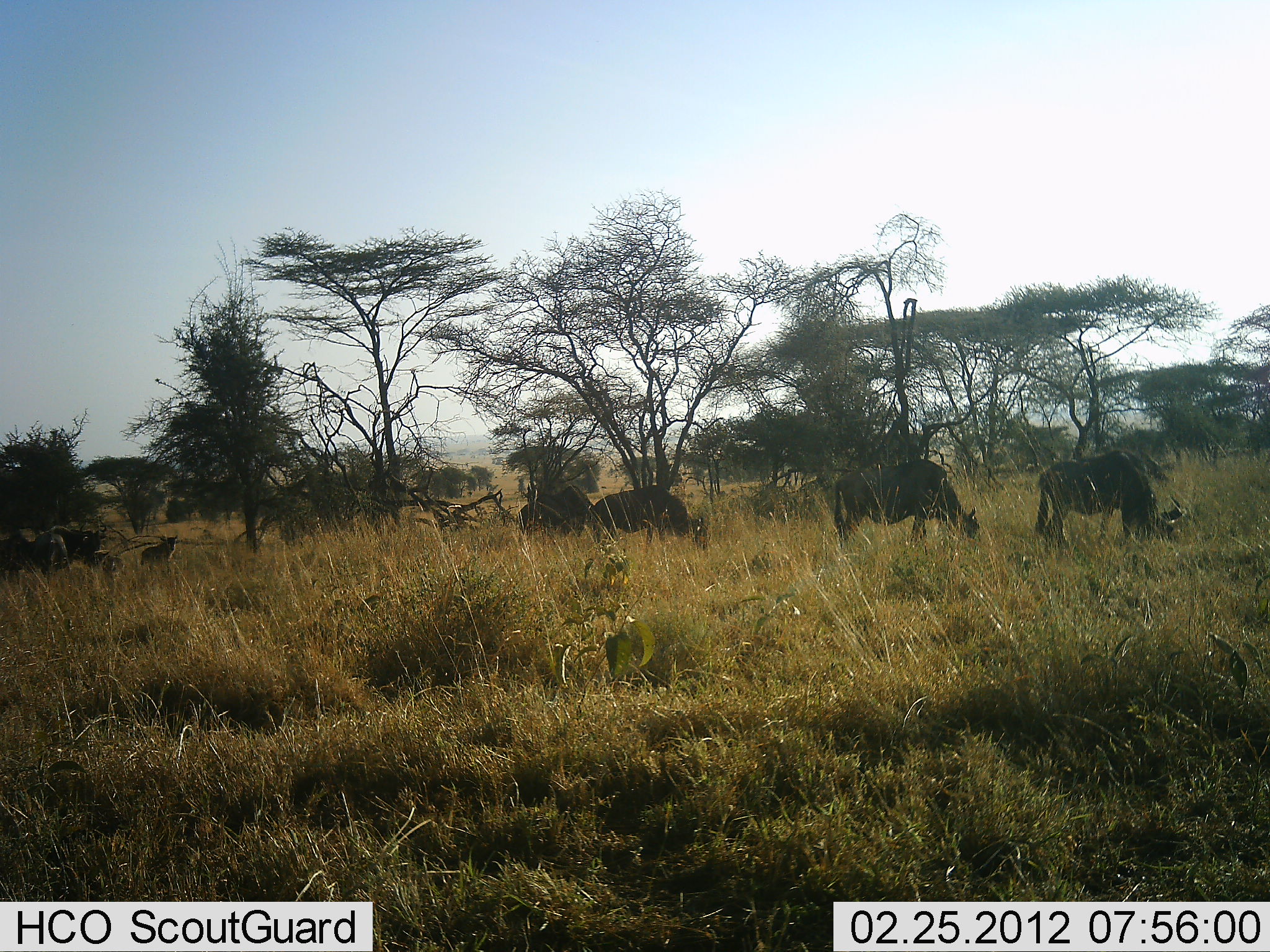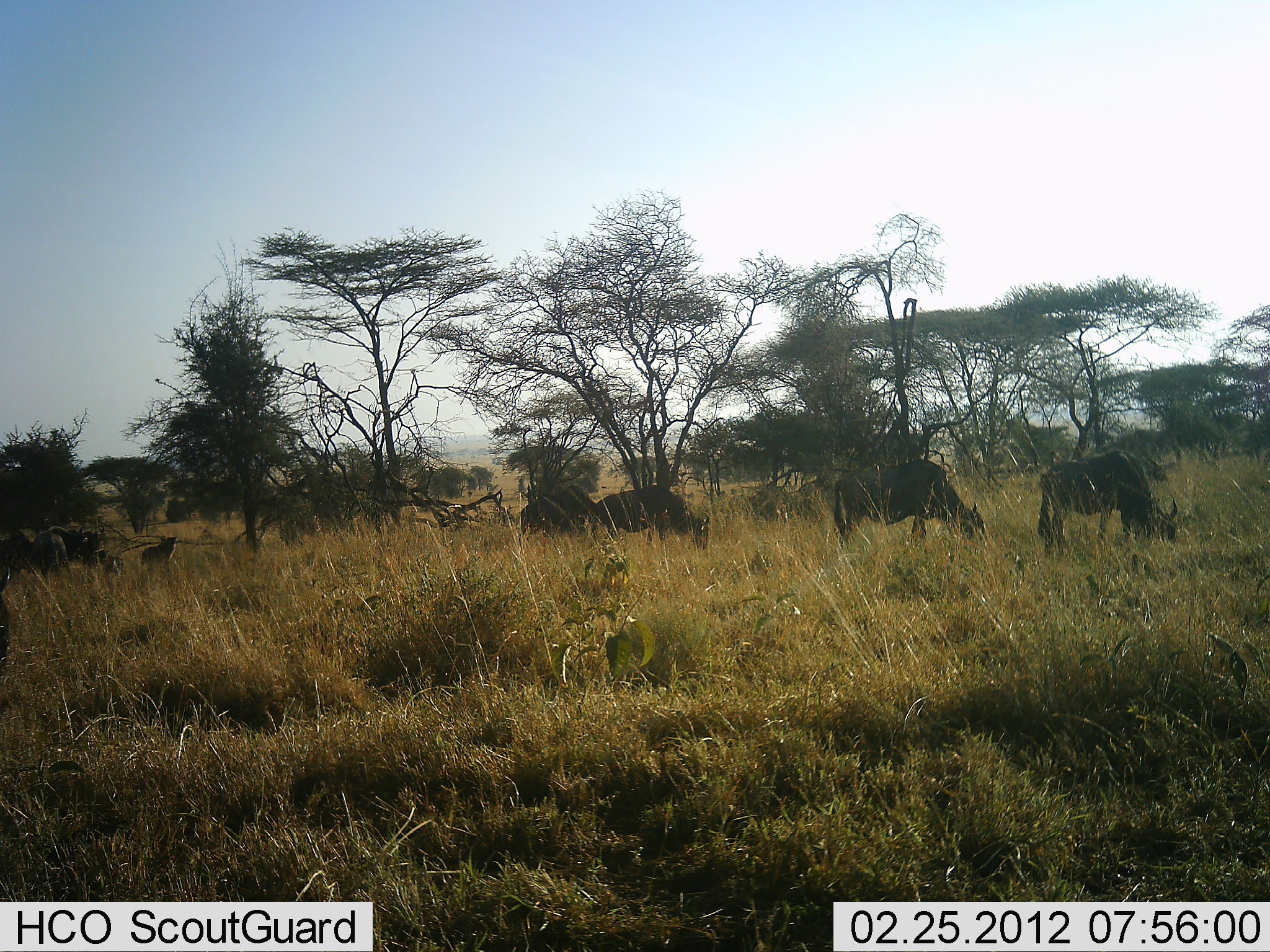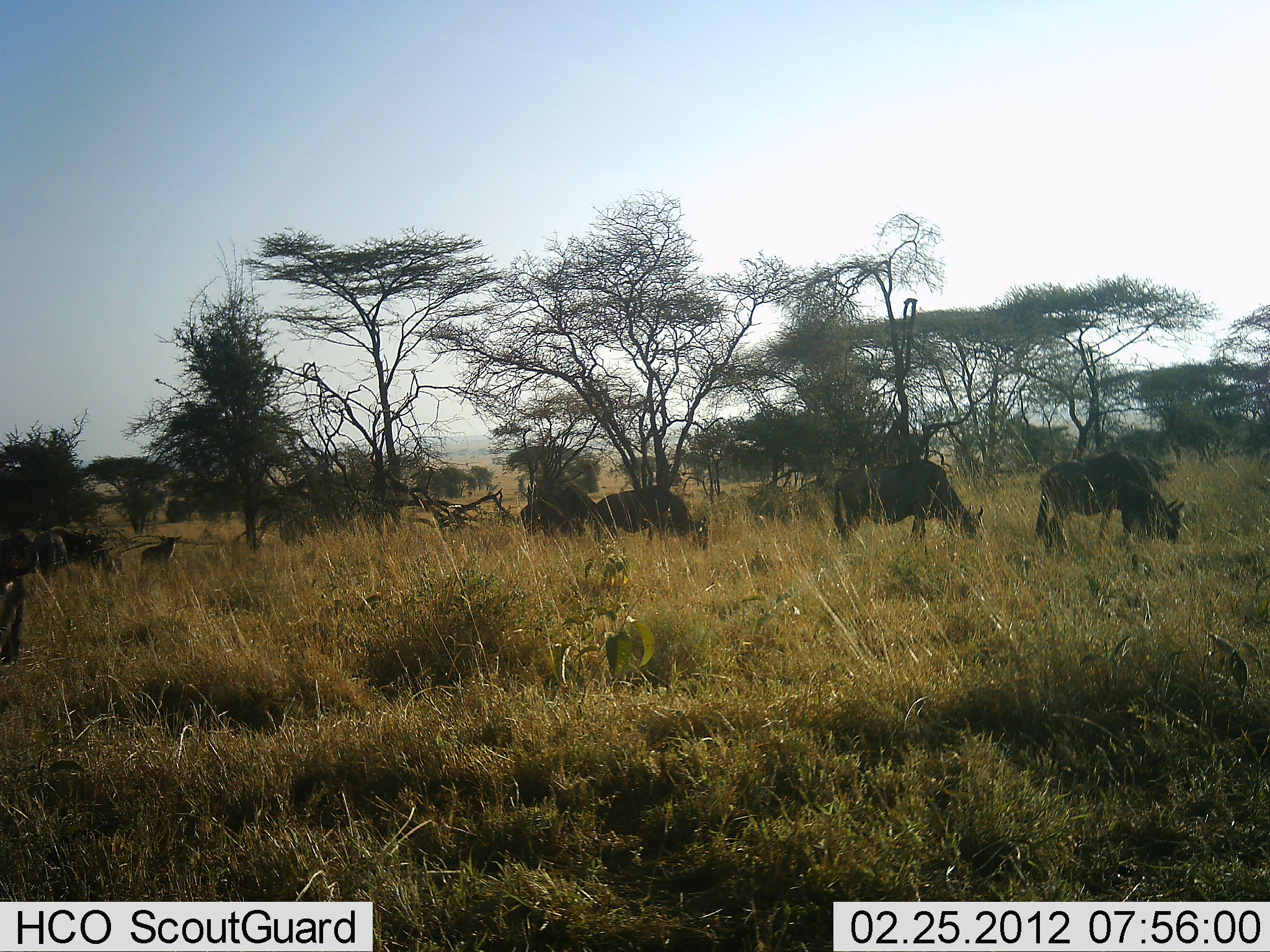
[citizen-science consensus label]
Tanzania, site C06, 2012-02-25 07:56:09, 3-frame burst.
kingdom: Animalia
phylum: Chordata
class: Mammalia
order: Artiodactyla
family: Bovidae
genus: Connochaetes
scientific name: Connochaetes taurinus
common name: blue wildebeest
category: wildebeest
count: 9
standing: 39%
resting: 0%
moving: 6%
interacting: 6%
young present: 44%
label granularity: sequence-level